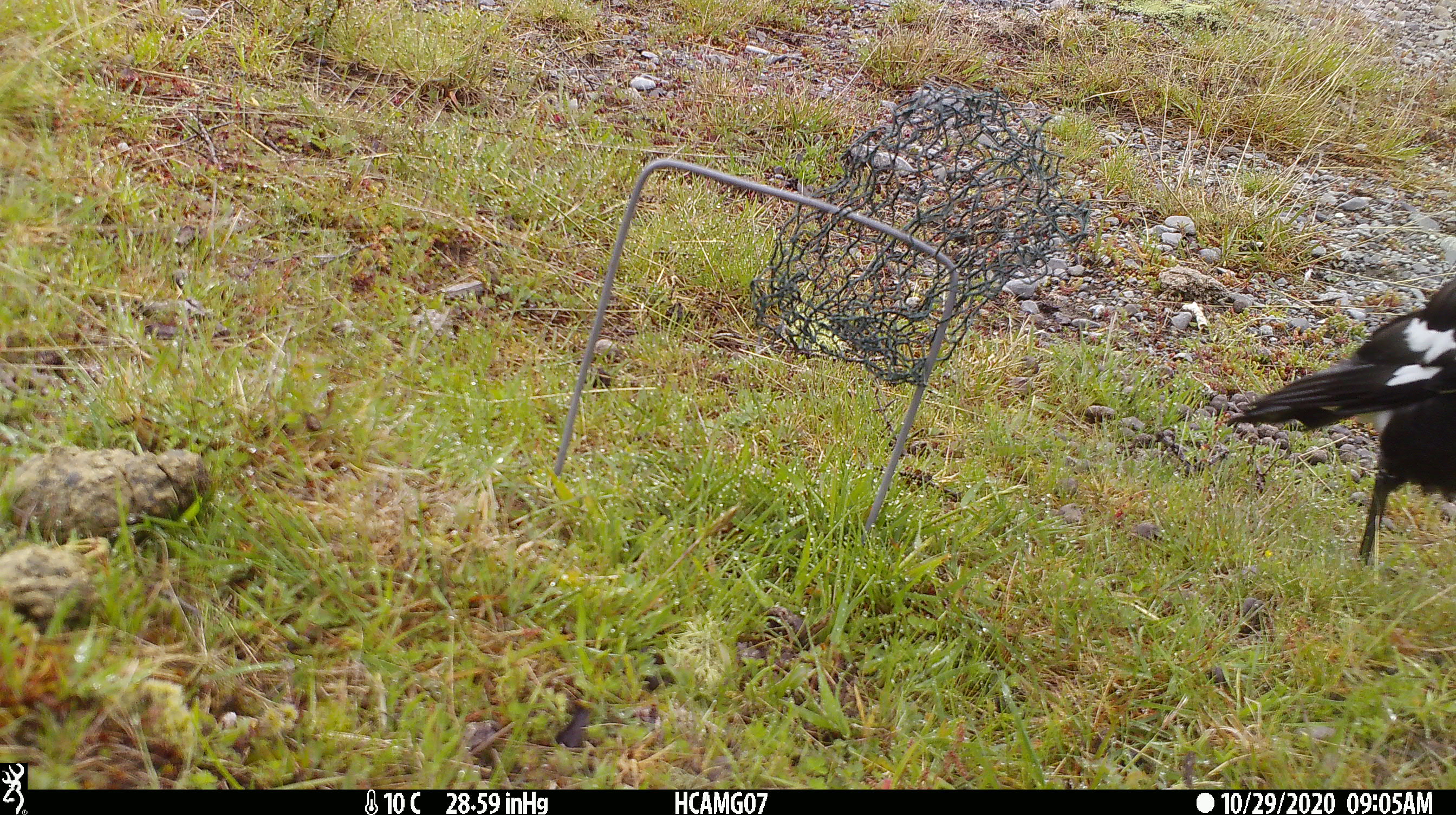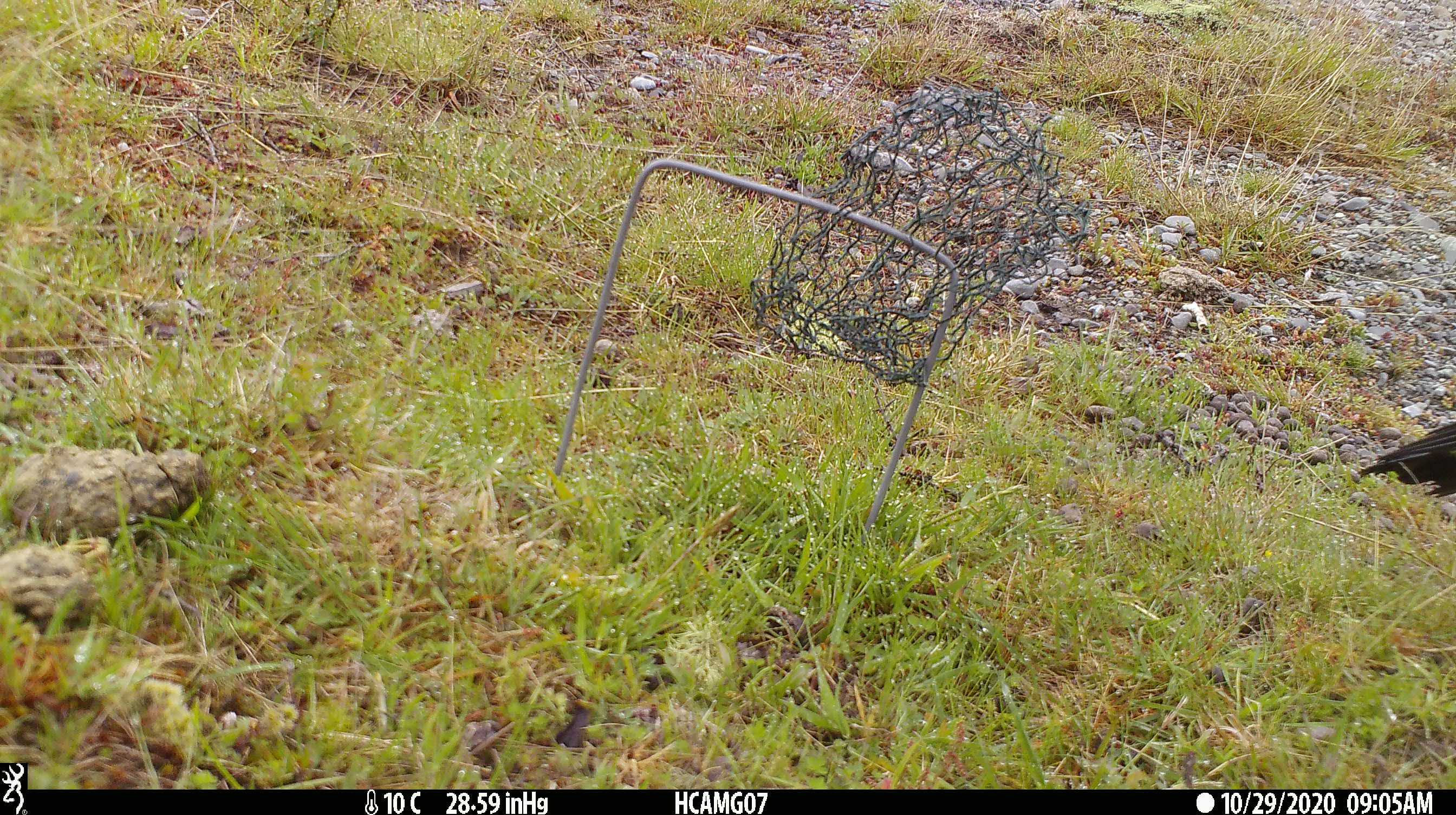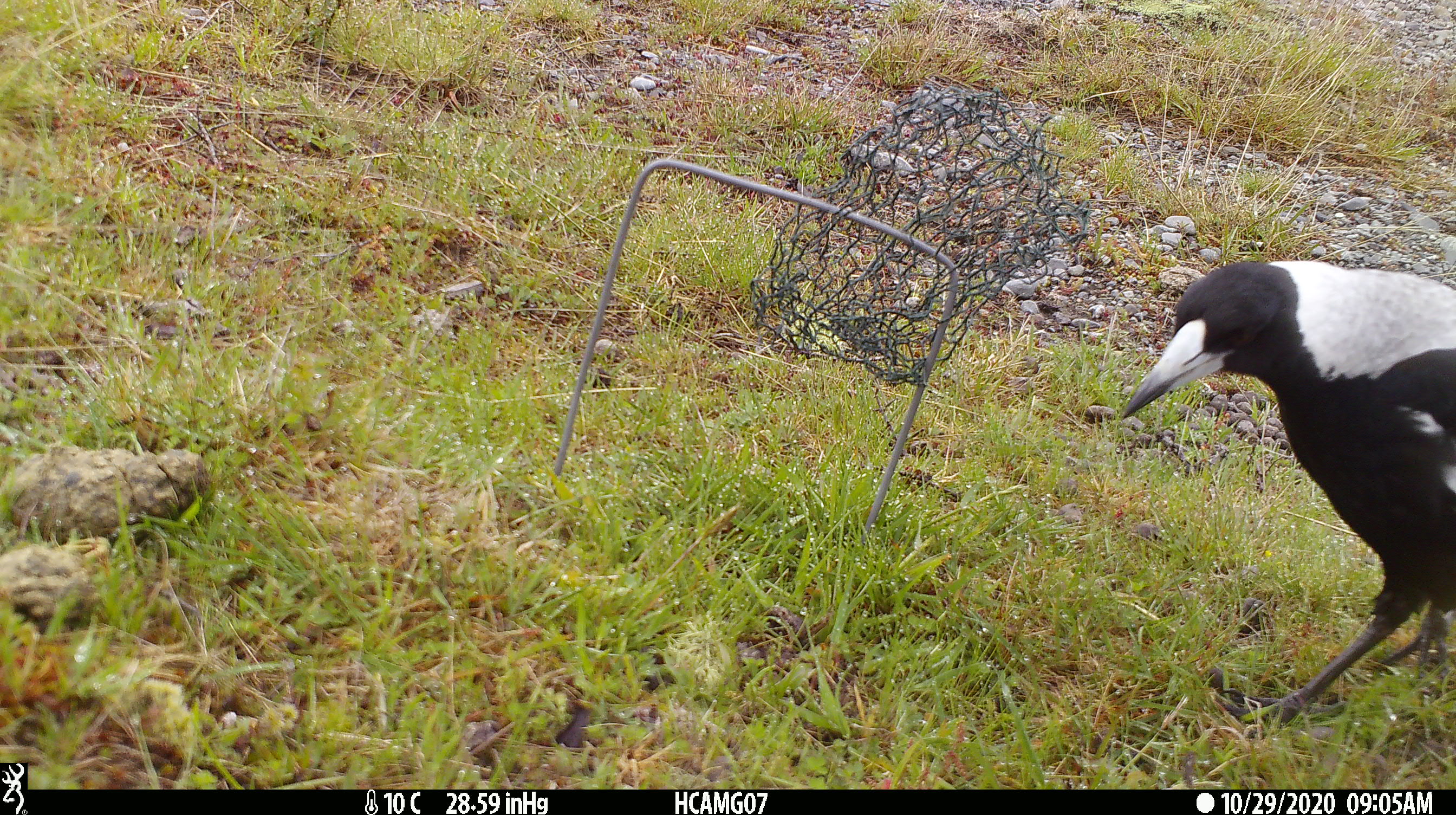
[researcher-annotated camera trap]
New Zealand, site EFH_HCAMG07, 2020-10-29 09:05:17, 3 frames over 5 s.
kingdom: Animalia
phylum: Chordata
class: Aves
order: Passeriformes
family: Artamidae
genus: Gymnorhina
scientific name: Gymnorhina tibicen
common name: australian magpie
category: magpie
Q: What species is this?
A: Magpie (australian magpie) (Gymnorhina tibicen).